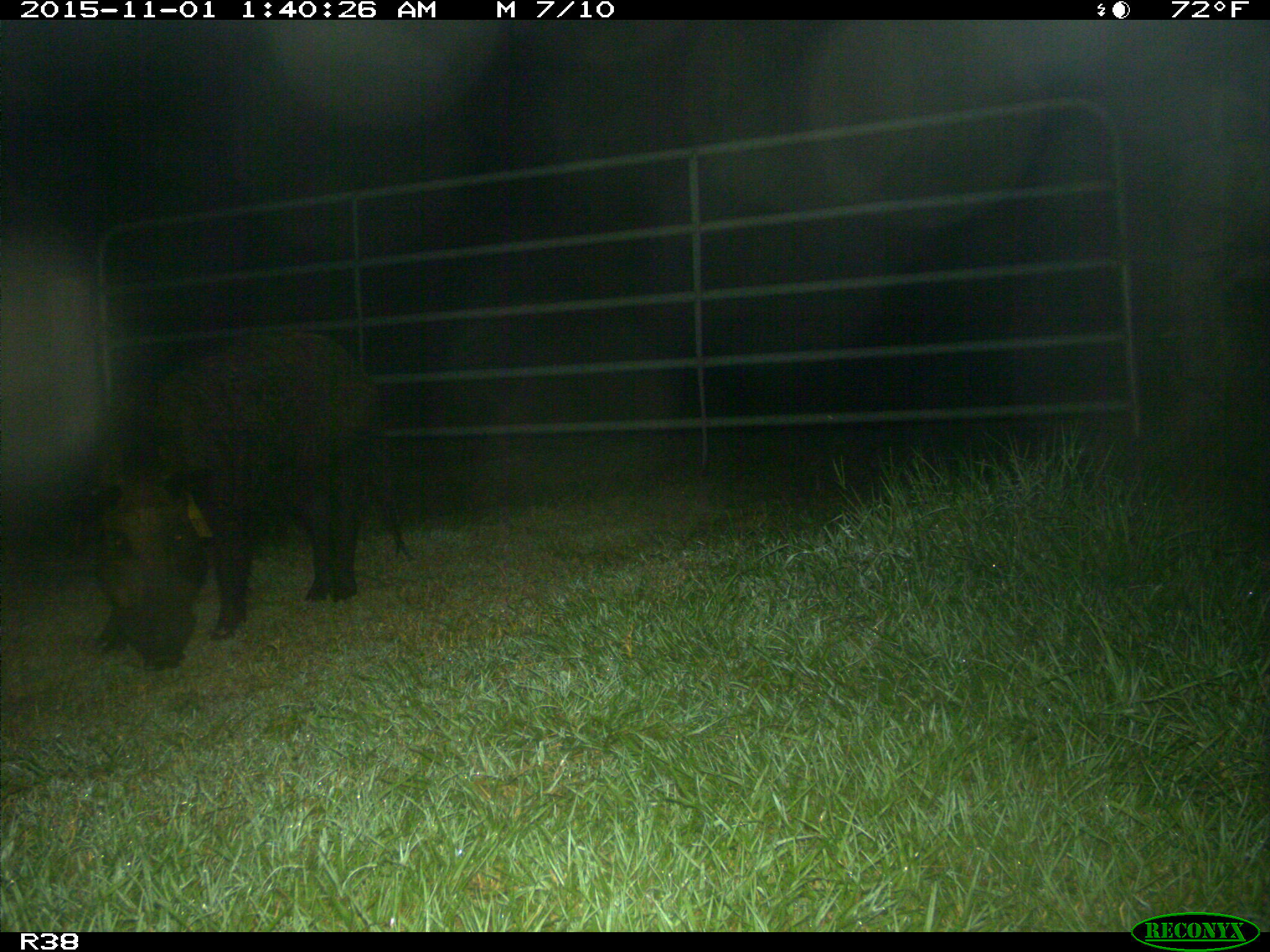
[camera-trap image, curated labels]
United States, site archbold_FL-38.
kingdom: Animalia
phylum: Chordata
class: Mammalia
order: Artiodactyla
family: Suidae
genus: Sus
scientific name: Sus scrofa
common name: wild boar